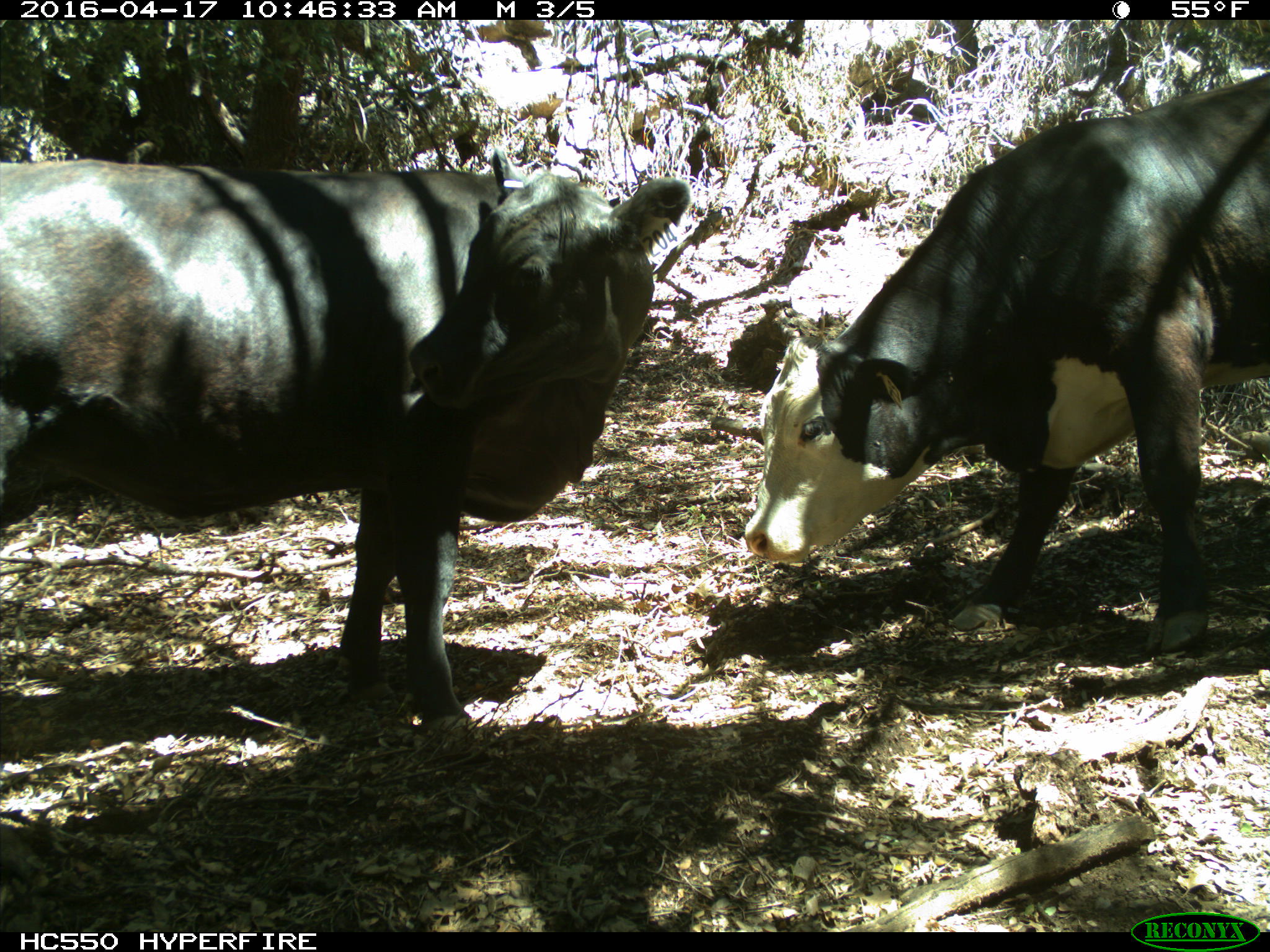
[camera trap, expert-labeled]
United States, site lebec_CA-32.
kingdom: Animalia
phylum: Chordata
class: Mammalia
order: Artiodactyla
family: Bovidae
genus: Bos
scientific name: Bos taurus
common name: domestic cow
Bos taurus (domestic cow).